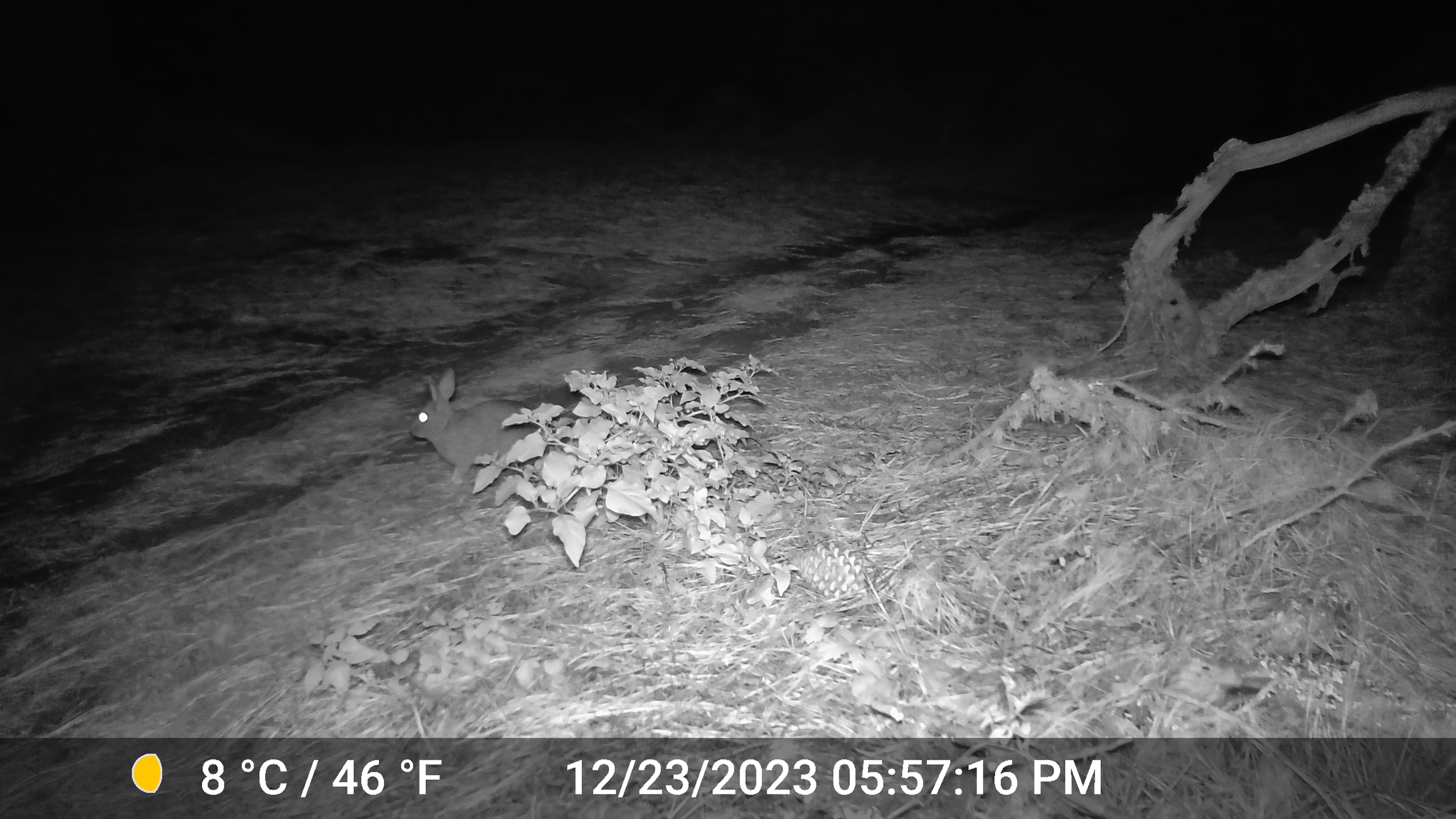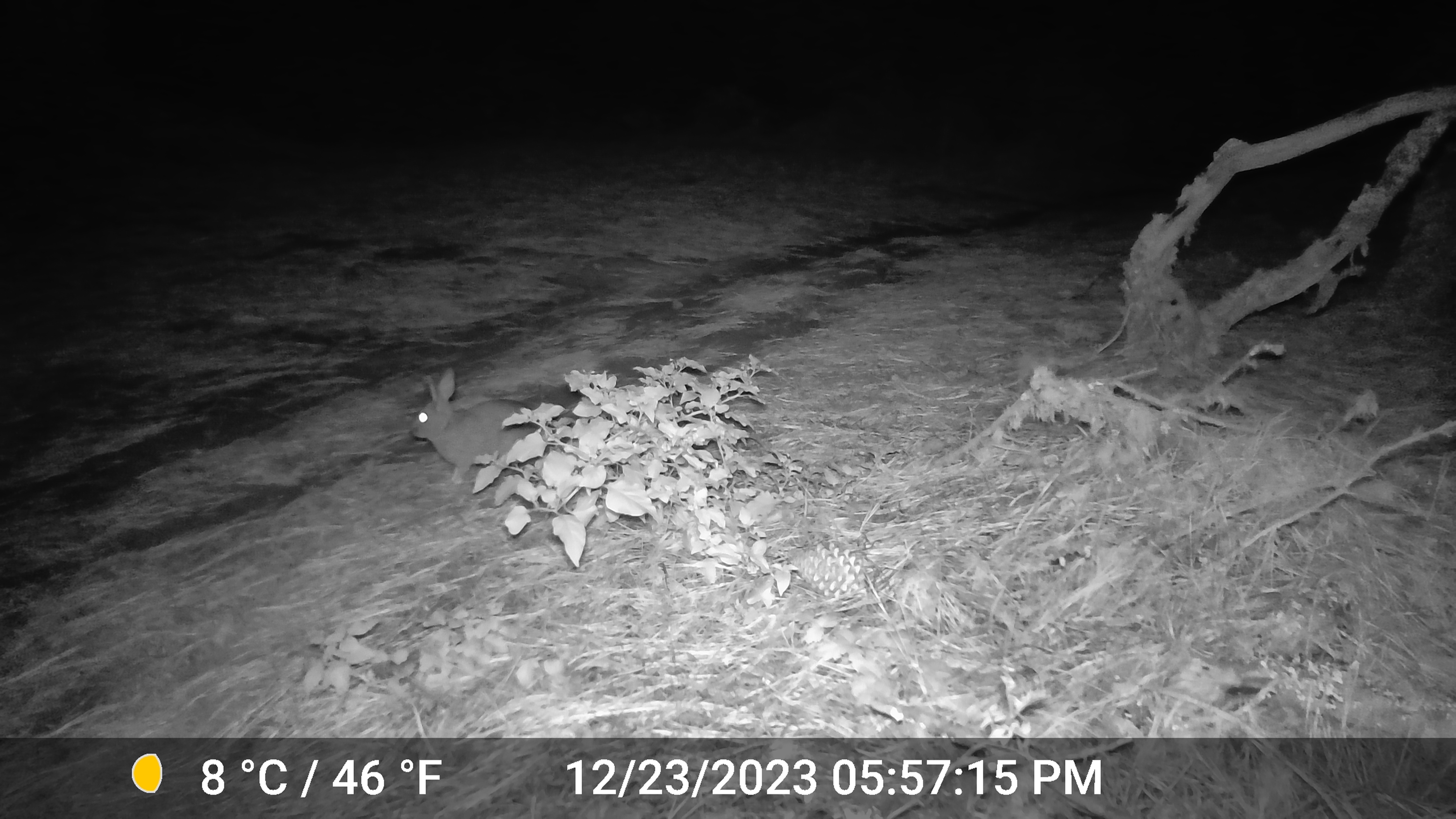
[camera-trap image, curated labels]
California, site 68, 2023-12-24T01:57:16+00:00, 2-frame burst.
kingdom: Animalia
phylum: Chordata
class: Mammalia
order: Lagomorpha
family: Leporidae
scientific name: Leporidae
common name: rabbit